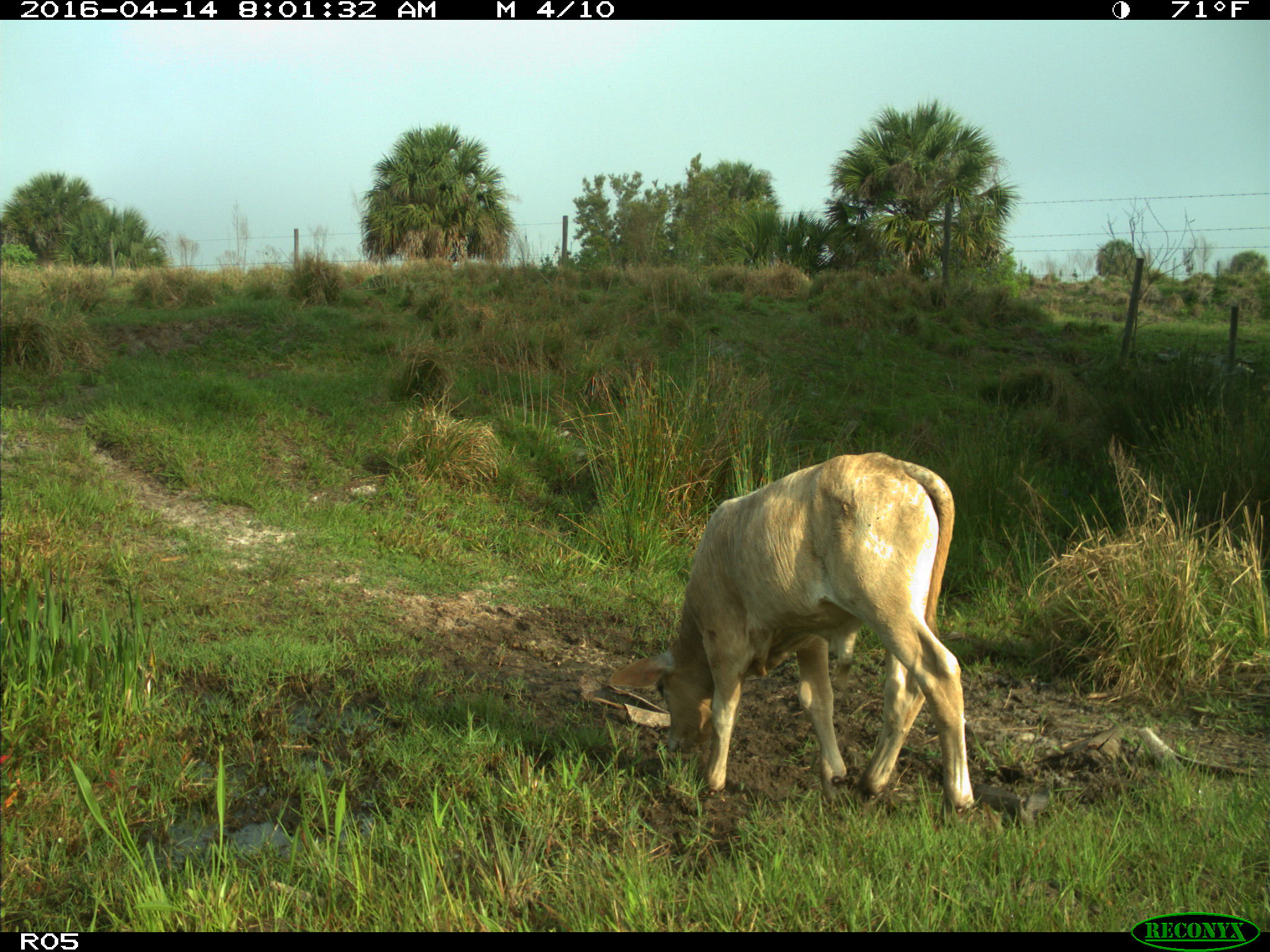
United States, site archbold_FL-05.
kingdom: Animalia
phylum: Chordata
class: Mammalia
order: Artiodactyla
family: Bovidae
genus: Bos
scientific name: Bos taurus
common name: domestic cow